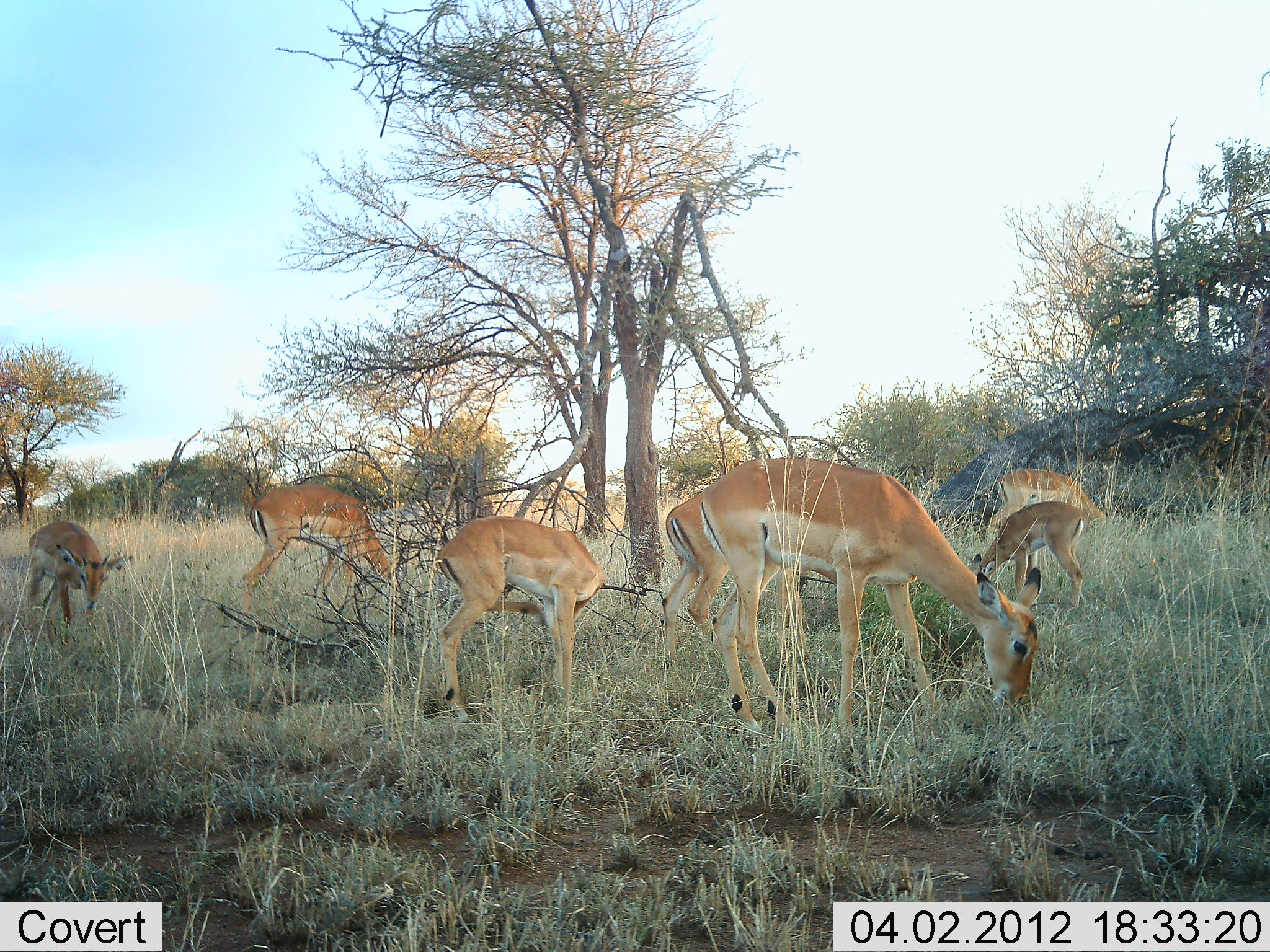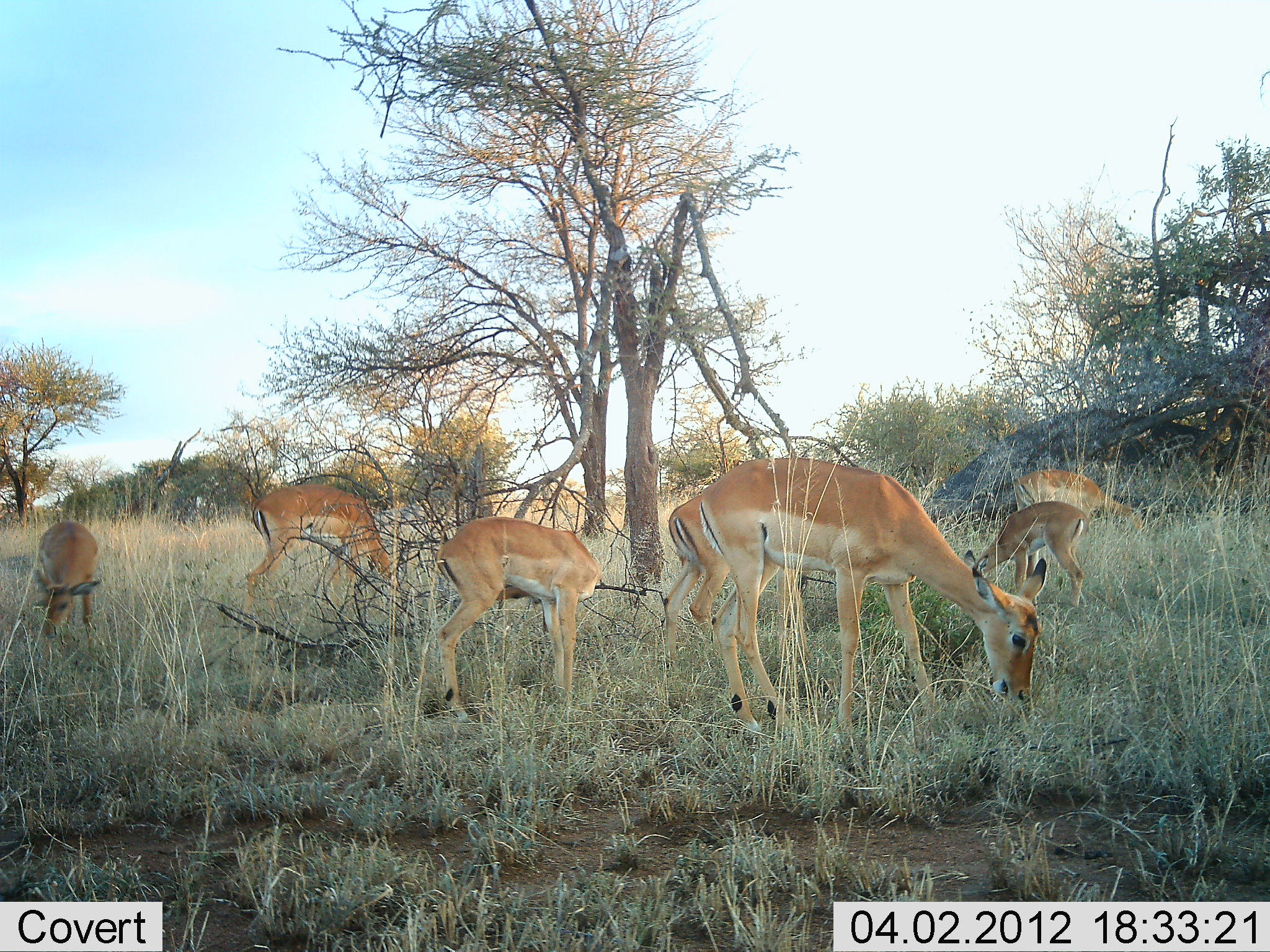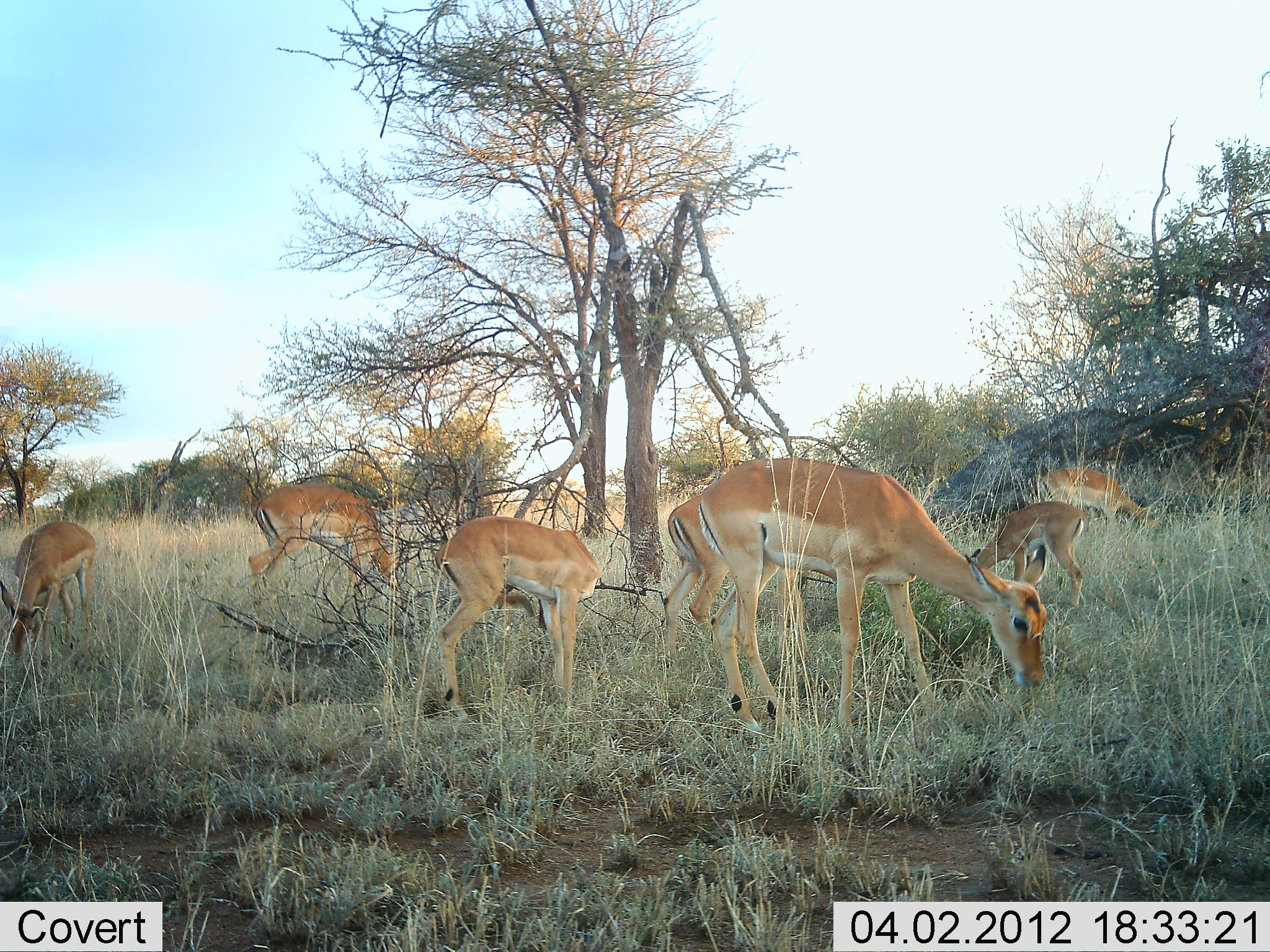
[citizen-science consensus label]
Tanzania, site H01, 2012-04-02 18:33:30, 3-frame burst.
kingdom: Animalia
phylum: Chordata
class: Mammalia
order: Artiodactyla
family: Bovidae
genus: Aepyceros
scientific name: Aepyceros melampus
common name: impala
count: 7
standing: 44%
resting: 0%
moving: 25%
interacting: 0%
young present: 62%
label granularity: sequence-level